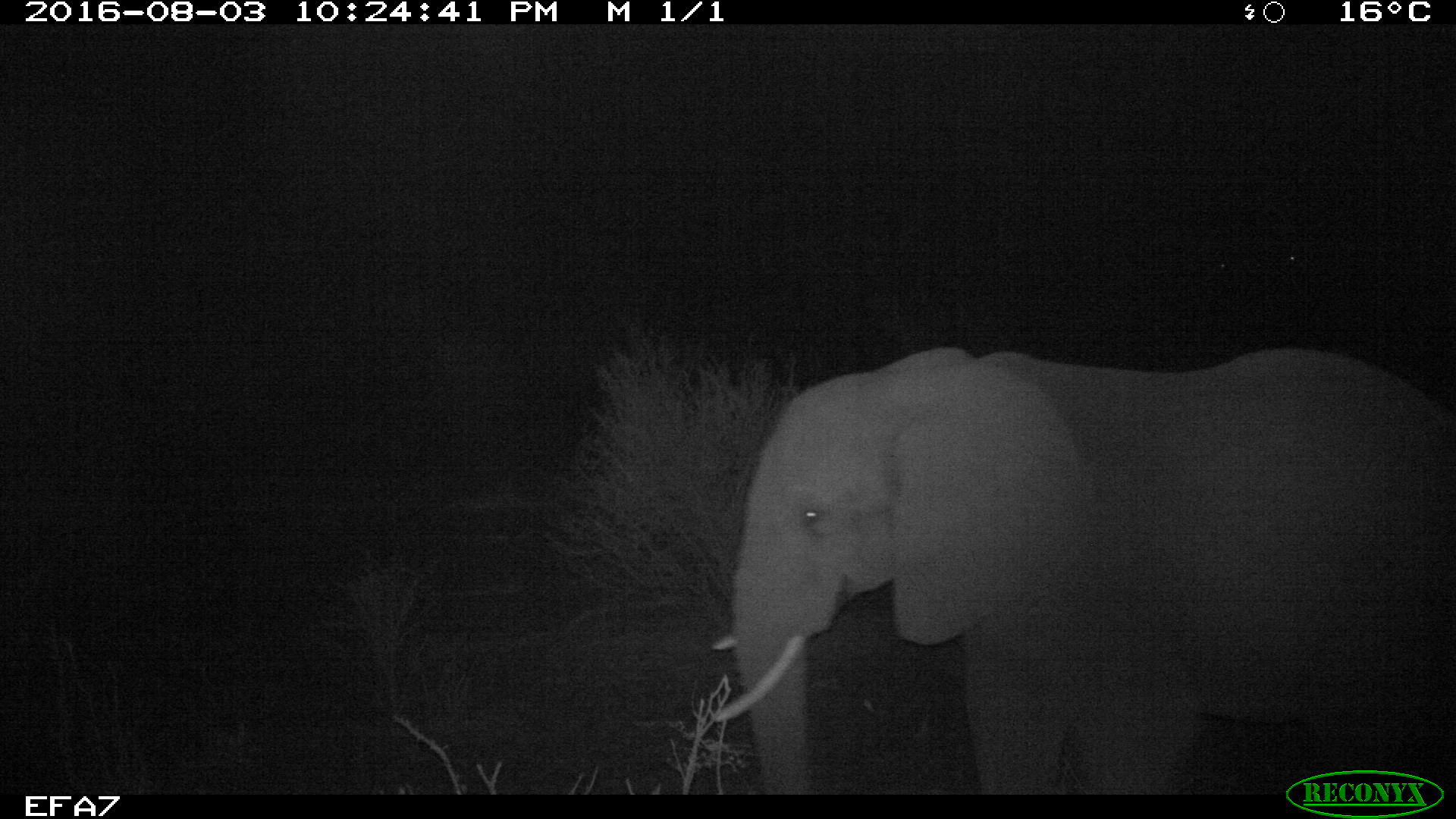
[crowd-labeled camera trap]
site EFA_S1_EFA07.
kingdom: Animalia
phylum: Chordata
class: Mammalia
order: Proboscidea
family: Elephantidae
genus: Loxodonta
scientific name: Loxodonta africana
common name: african bush elephant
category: elephant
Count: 1.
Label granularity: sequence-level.